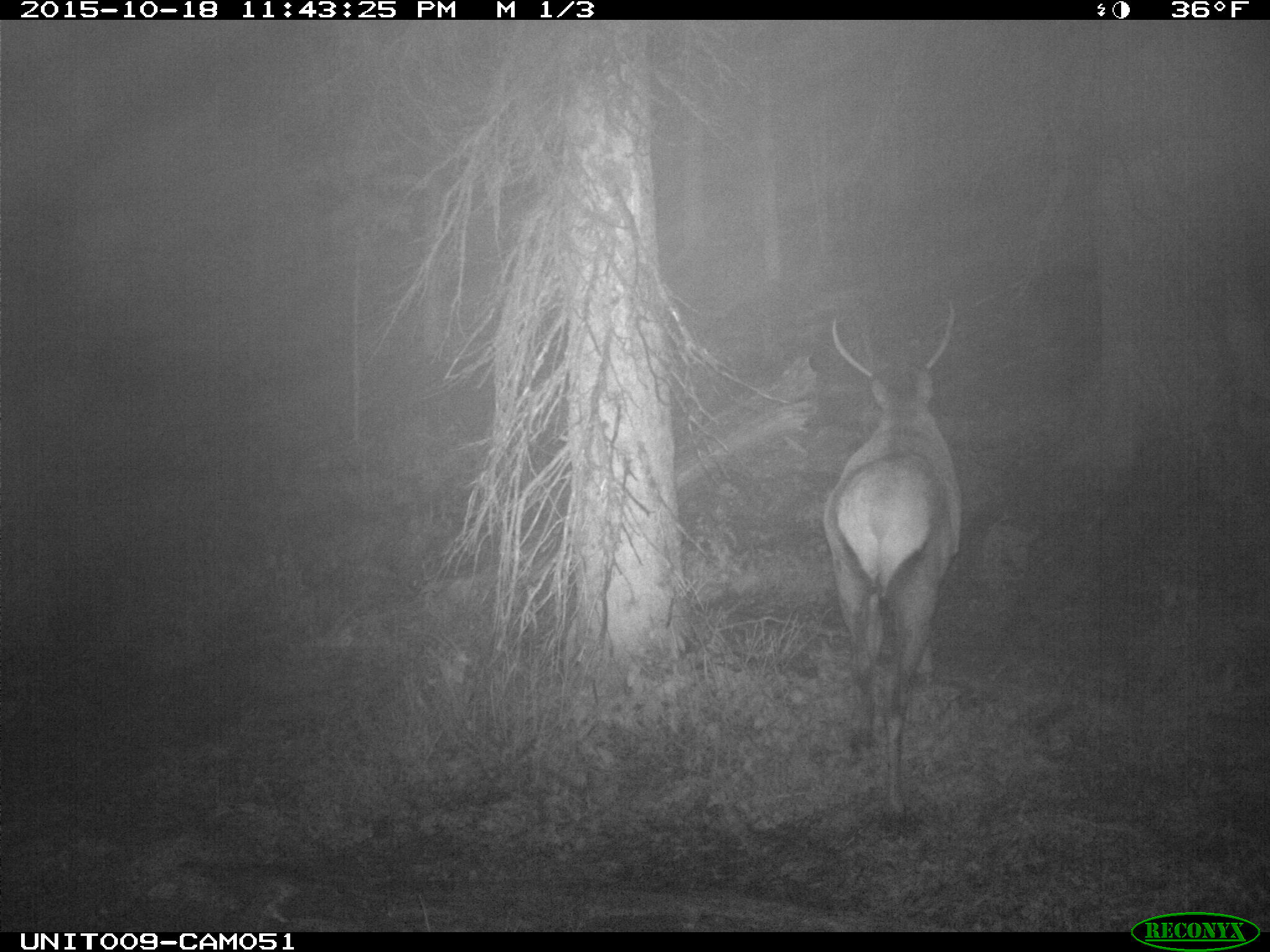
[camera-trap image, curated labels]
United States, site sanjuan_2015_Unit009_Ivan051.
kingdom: Animalia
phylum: Chordata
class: Mammalia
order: Artiodactyla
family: Cervidae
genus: Cervus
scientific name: Cervus elaphus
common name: red deer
Cervus elaphus (red deer).